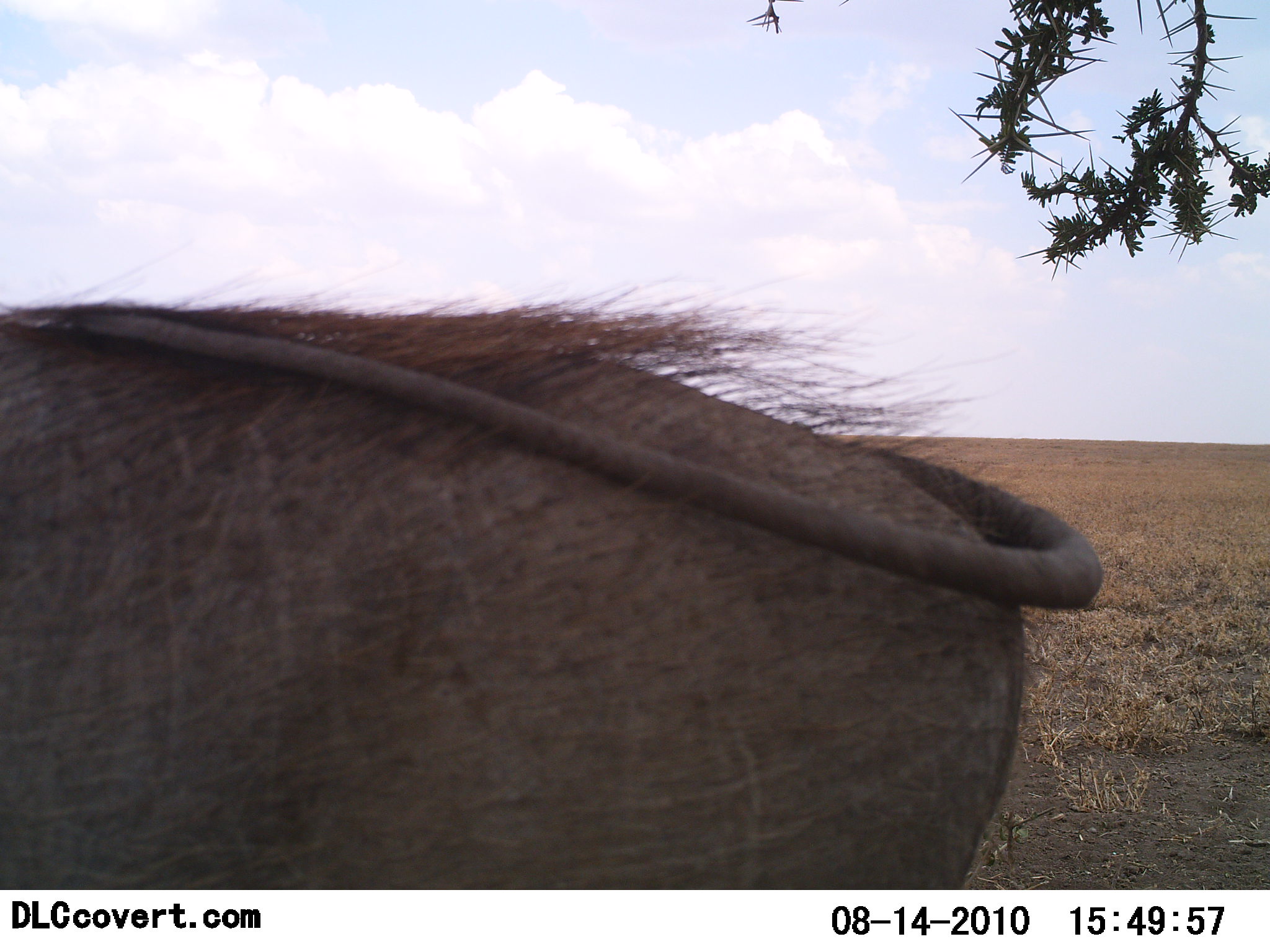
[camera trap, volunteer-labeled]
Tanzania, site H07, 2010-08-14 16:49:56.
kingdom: Animalia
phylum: Chordata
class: Mammalia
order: Artiodactyla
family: Suidae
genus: Phacochoerus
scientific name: Phacochoerus africanus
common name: warthog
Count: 1.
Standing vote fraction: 100%.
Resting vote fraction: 0%.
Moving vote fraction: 0%.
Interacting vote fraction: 0%.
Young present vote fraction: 0%.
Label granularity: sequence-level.